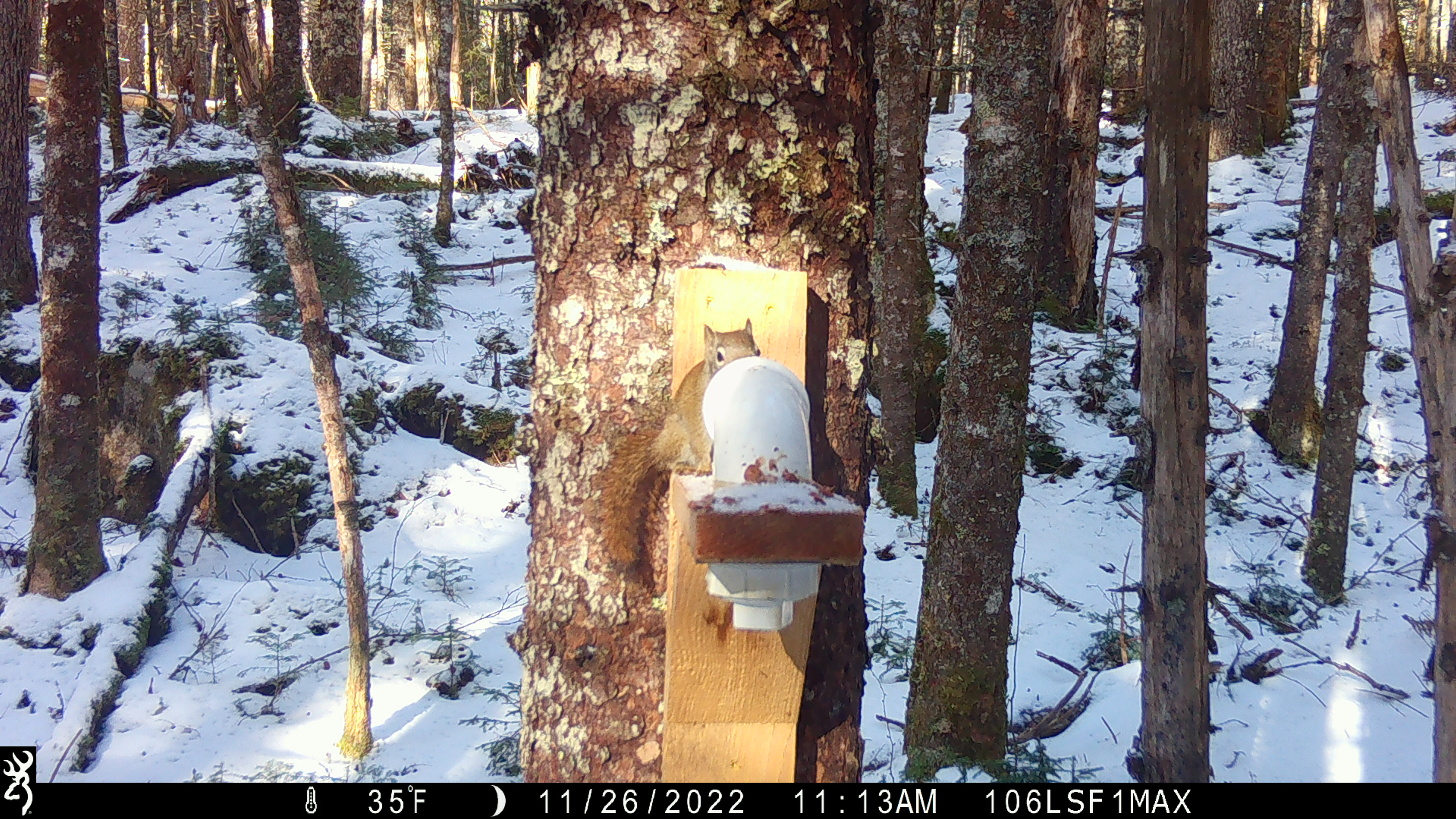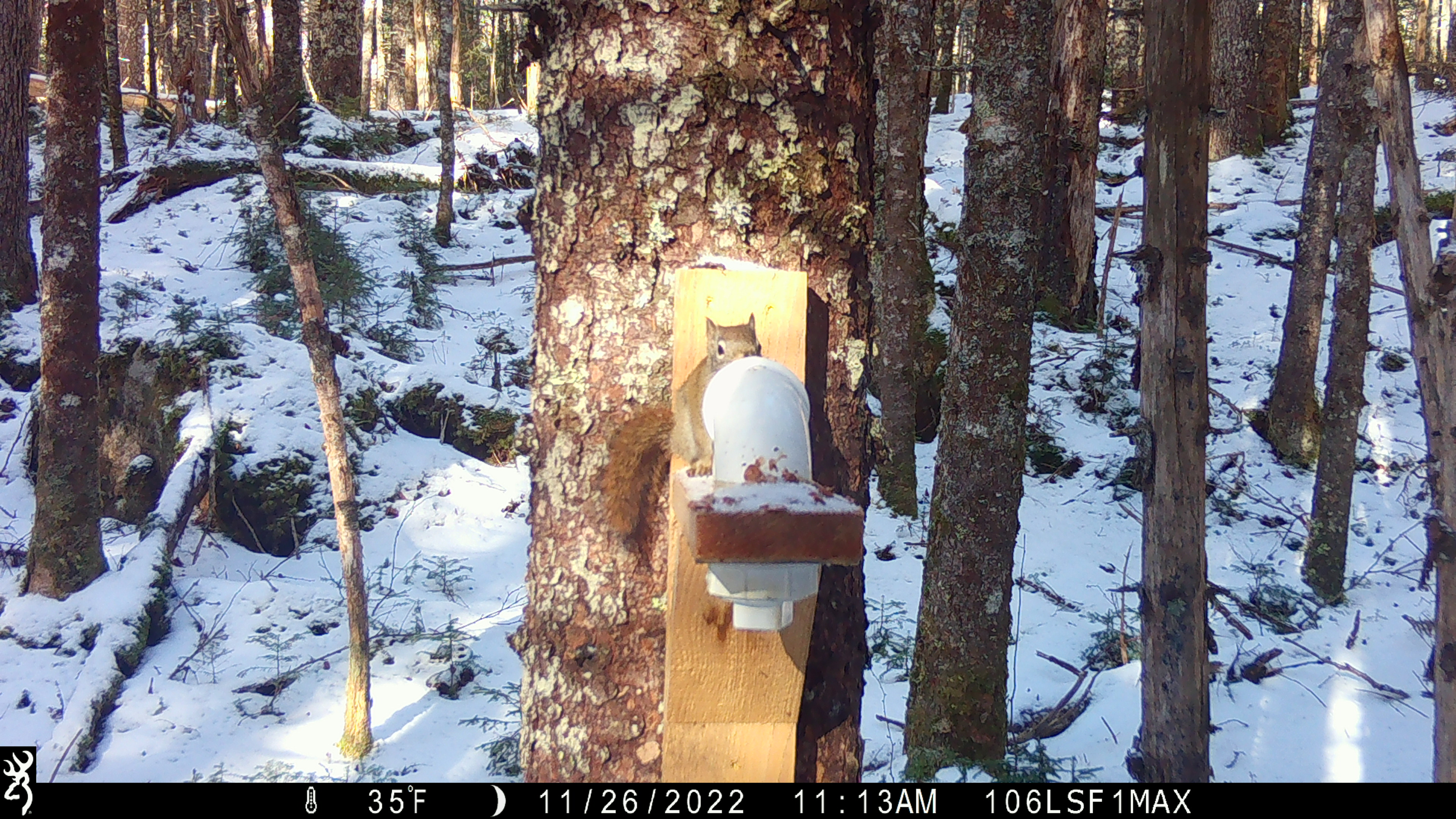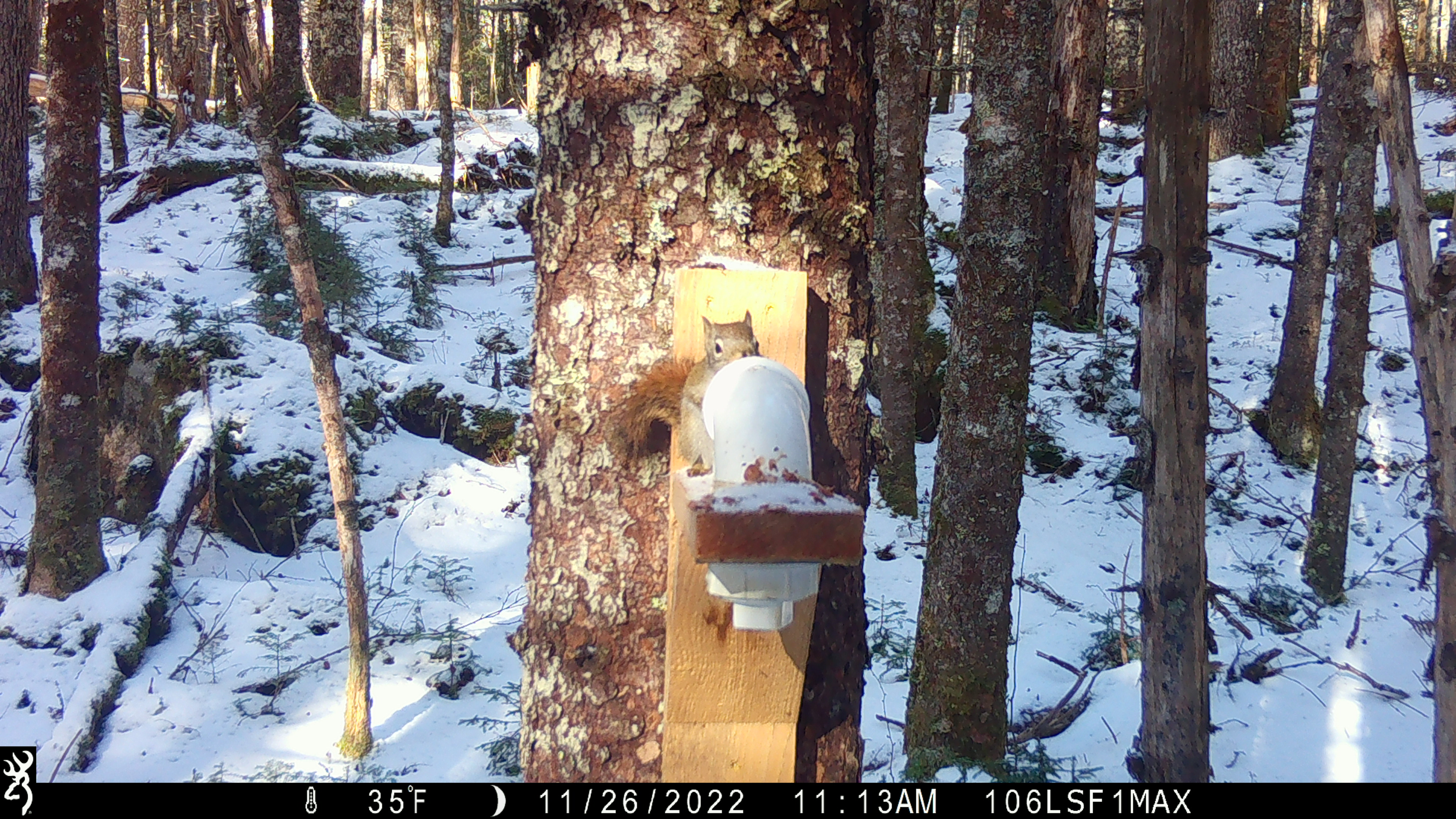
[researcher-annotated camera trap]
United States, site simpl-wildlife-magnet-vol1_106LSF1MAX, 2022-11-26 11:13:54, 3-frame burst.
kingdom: Animalia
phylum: Chordata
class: Mammalia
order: Rodentia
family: Sciuridae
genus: Tamiasciurus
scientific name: Tamiasciurus hudsonicus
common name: red squirrel